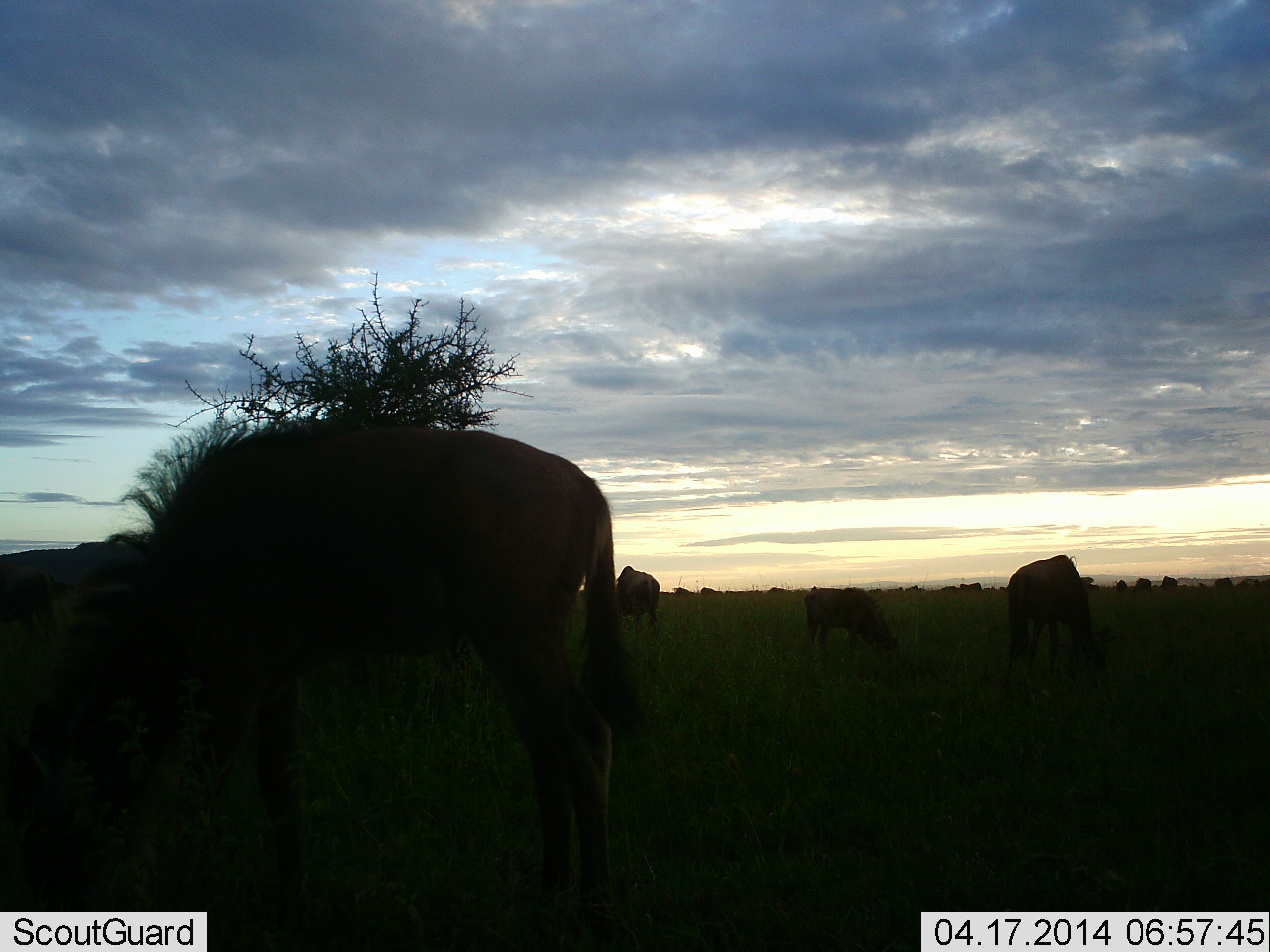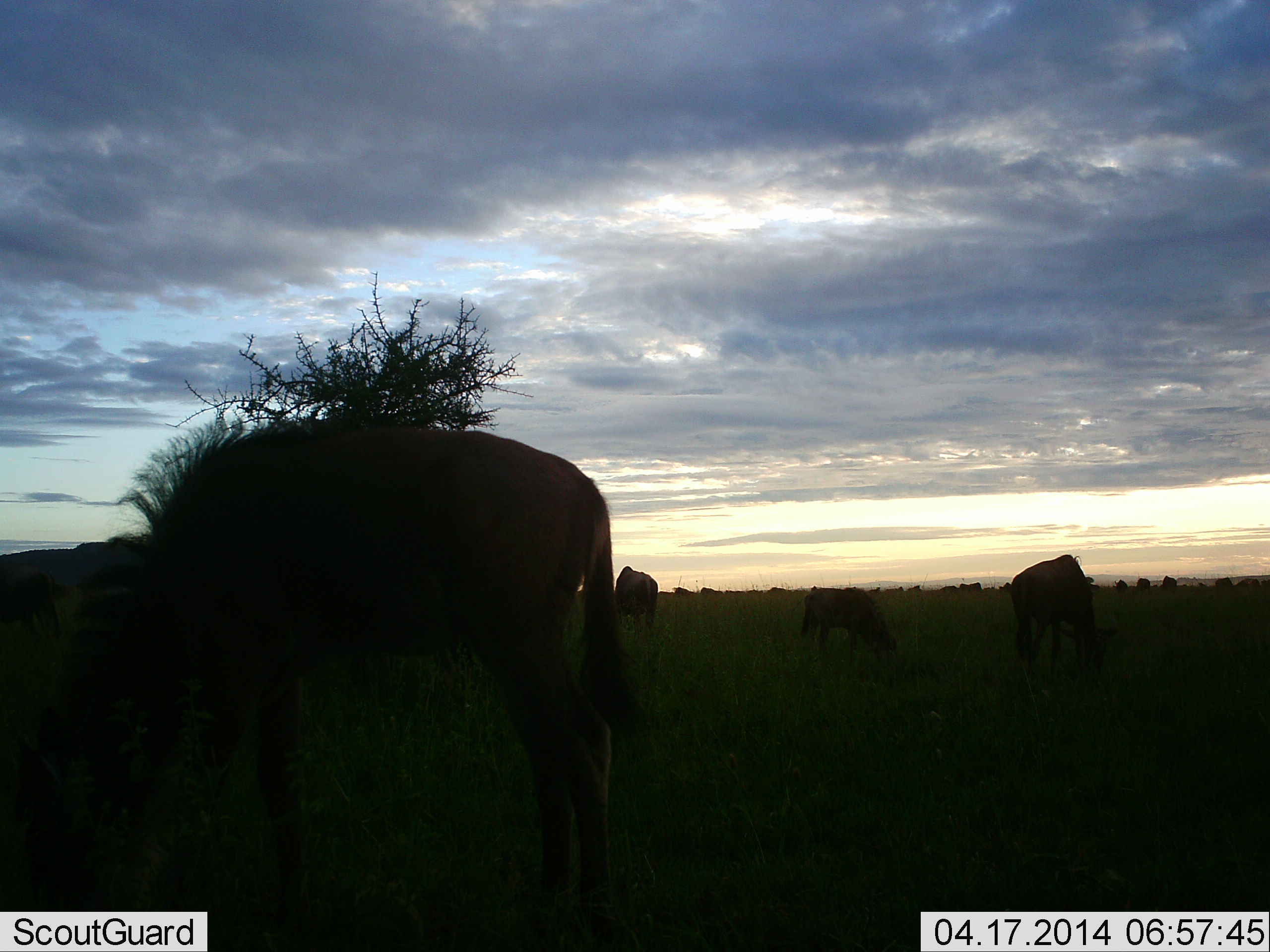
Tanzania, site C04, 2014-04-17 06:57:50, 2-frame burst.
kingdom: Animalia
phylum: Chordata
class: Mammalia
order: Artiodactyla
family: Bovidae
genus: Connochaetes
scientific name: Connochaetes taurinus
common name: blue wildebeest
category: wildebeest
Wildebeest (blue wildebeest) (Connochaetes taurinus), count 11-50. Behavior (volunteer vote fractions): standing 40%, resting 0%, moving 10%, interacting 0%. Young present (vote fraction): 0%. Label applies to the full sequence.